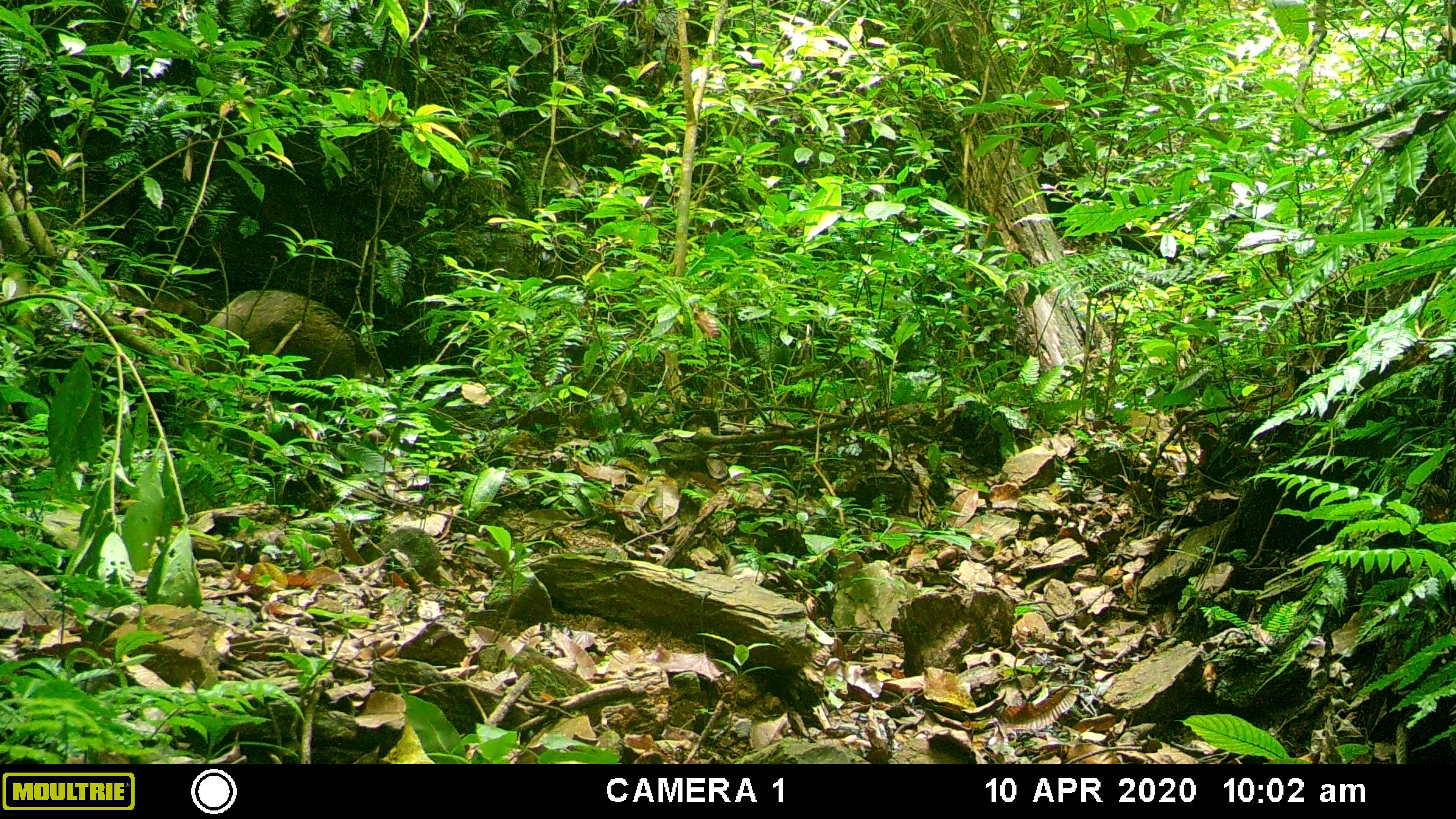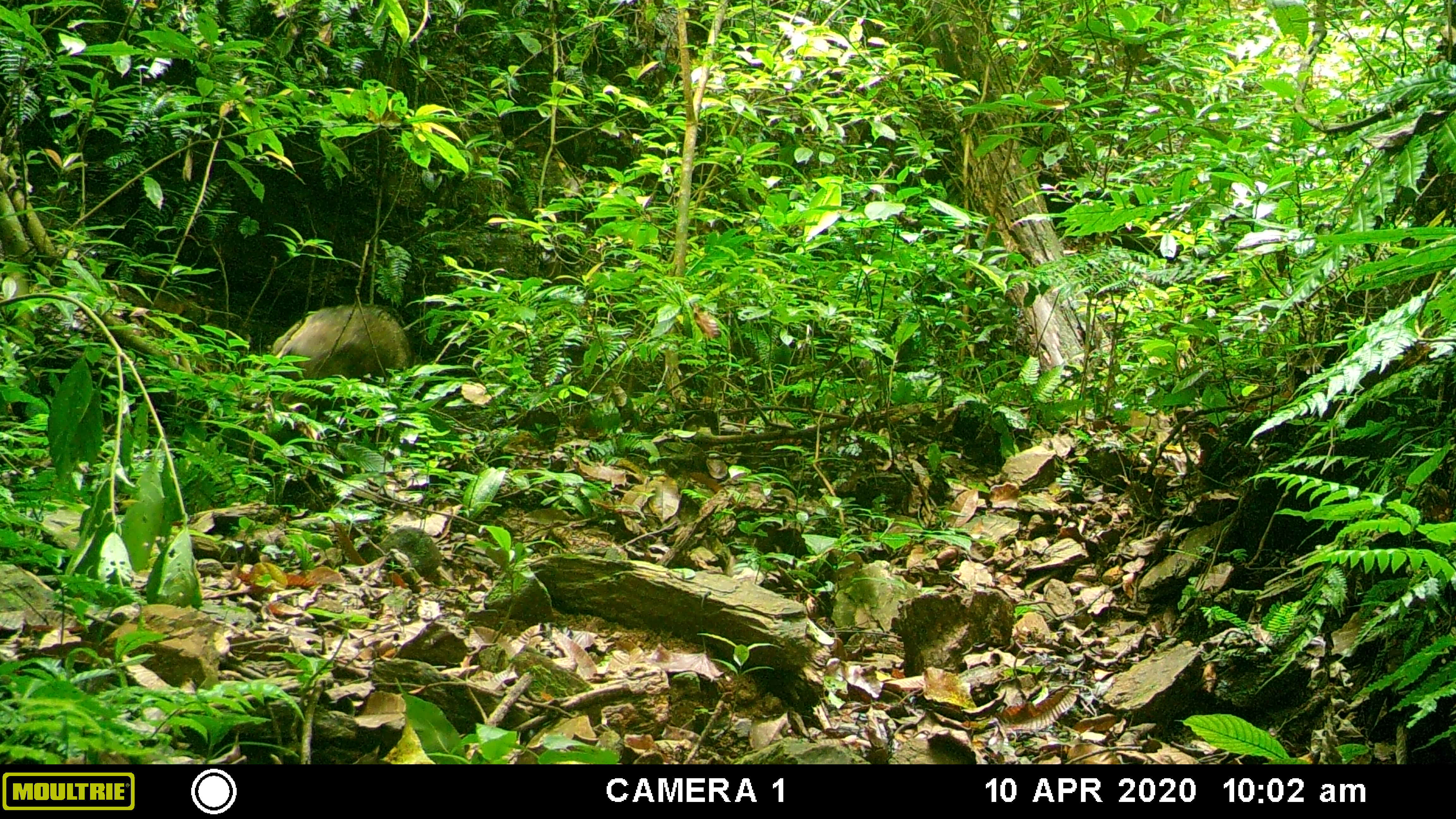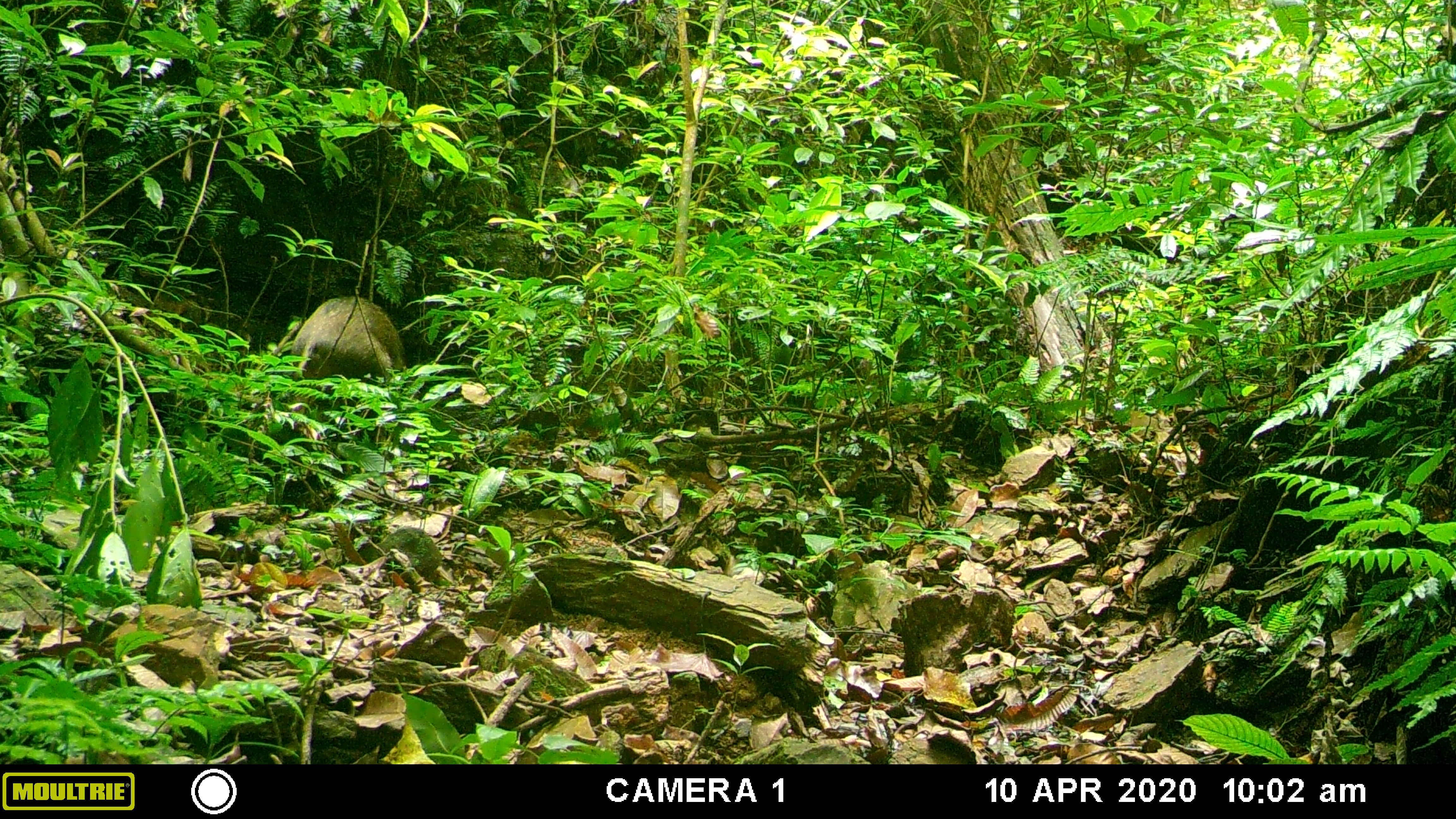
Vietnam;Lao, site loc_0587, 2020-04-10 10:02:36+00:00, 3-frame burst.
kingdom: Animalia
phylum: Chordata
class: Mammalia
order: Artiodactyla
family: Suidae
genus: Sus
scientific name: Sus scrofa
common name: eurasian wild pig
Eurasian wild pig (Sus scrofa). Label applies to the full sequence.